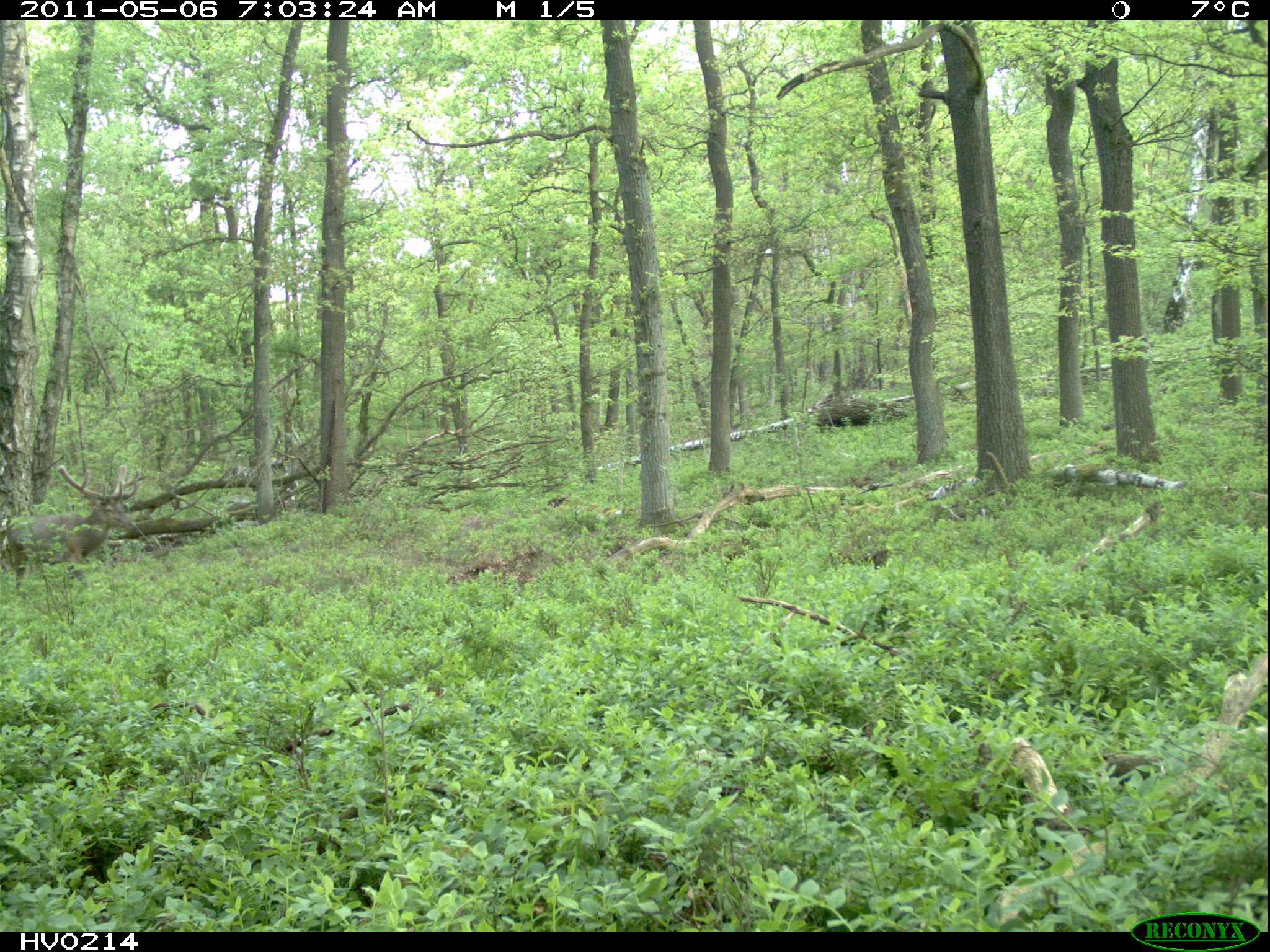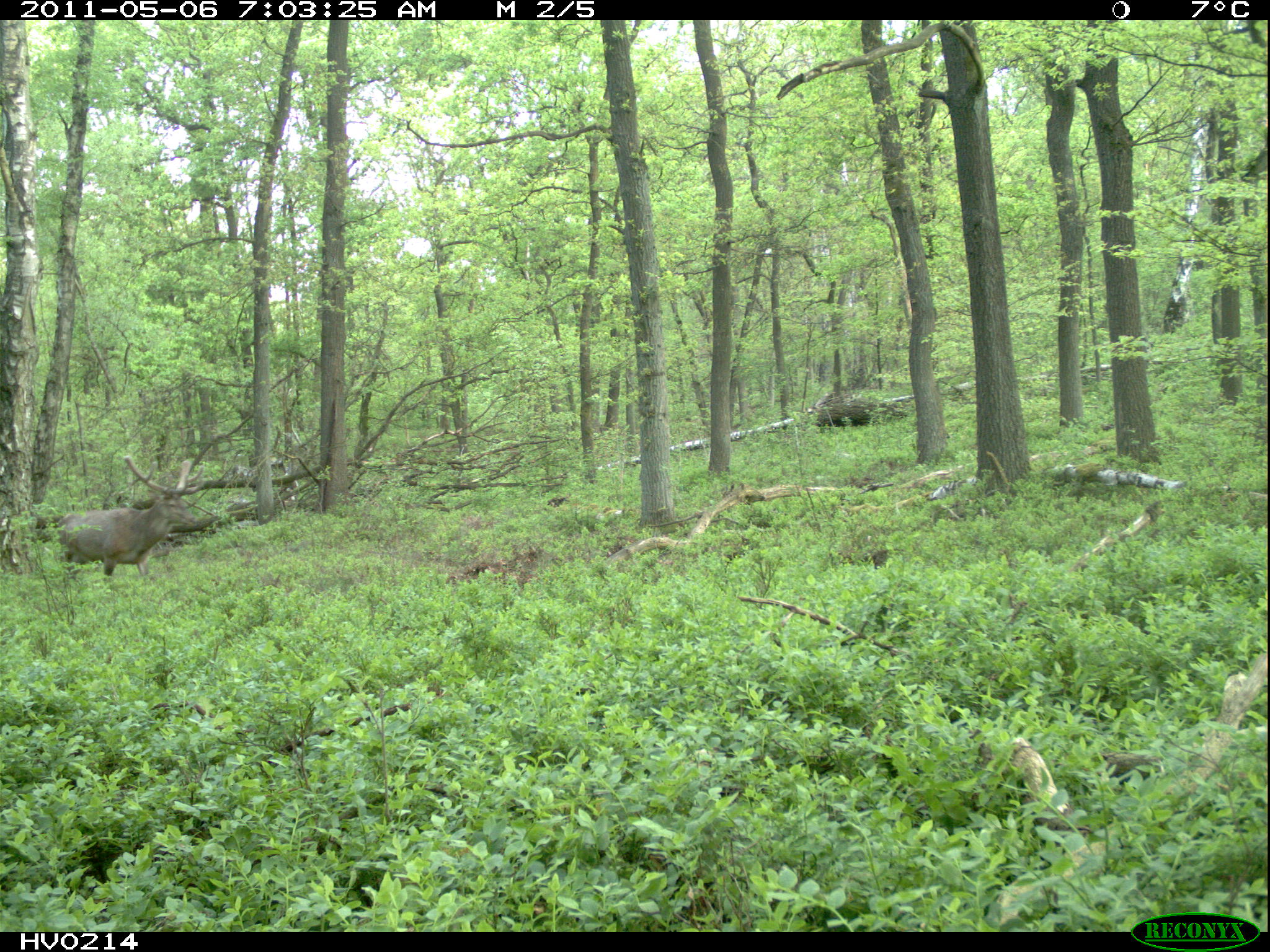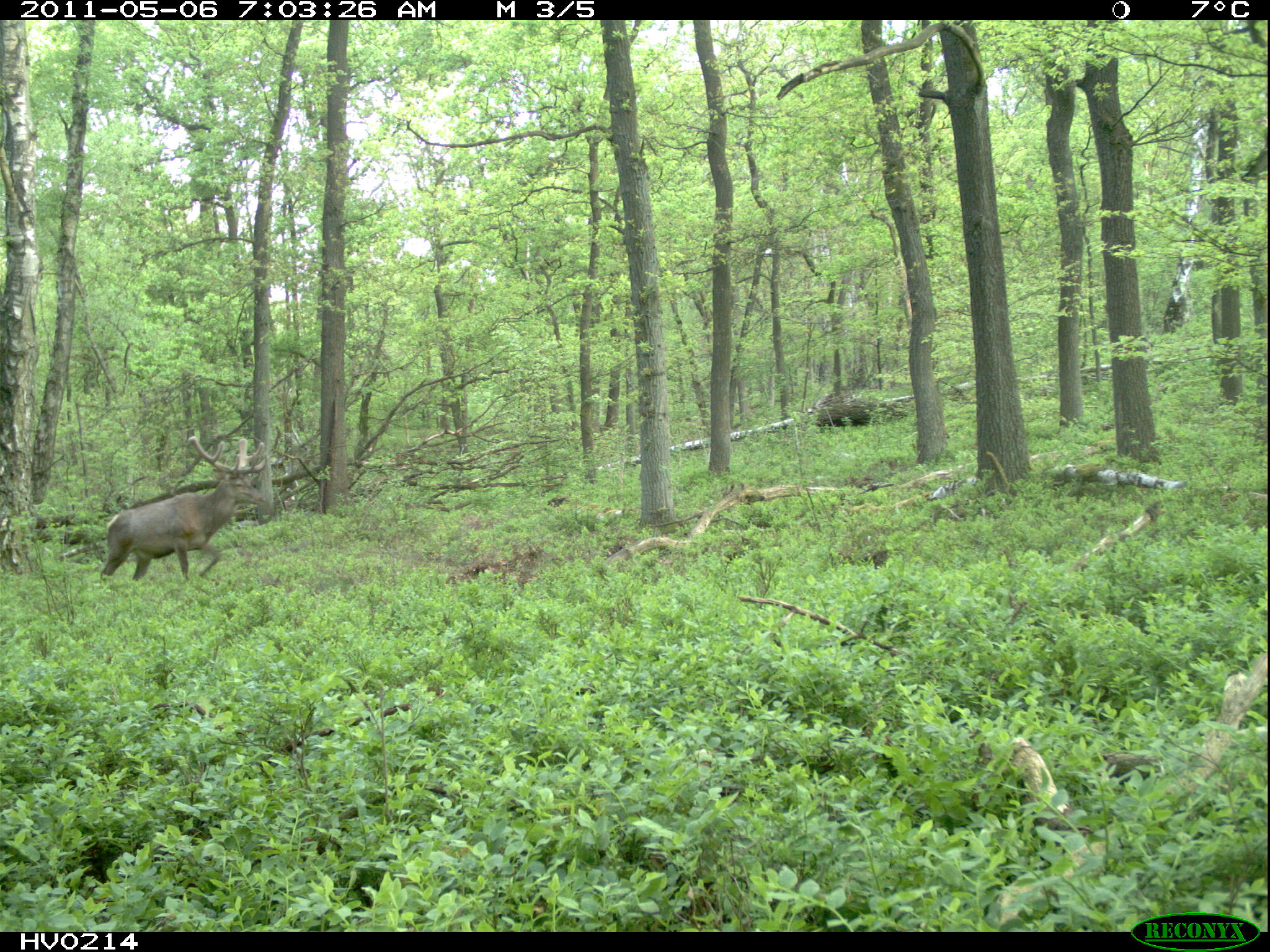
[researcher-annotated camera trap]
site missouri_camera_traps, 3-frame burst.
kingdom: Animalia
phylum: Chordata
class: Mammalia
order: Artiodactyla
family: Cervidae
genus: Cervus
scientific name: Cervus elaphus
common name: red deer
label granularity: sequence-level